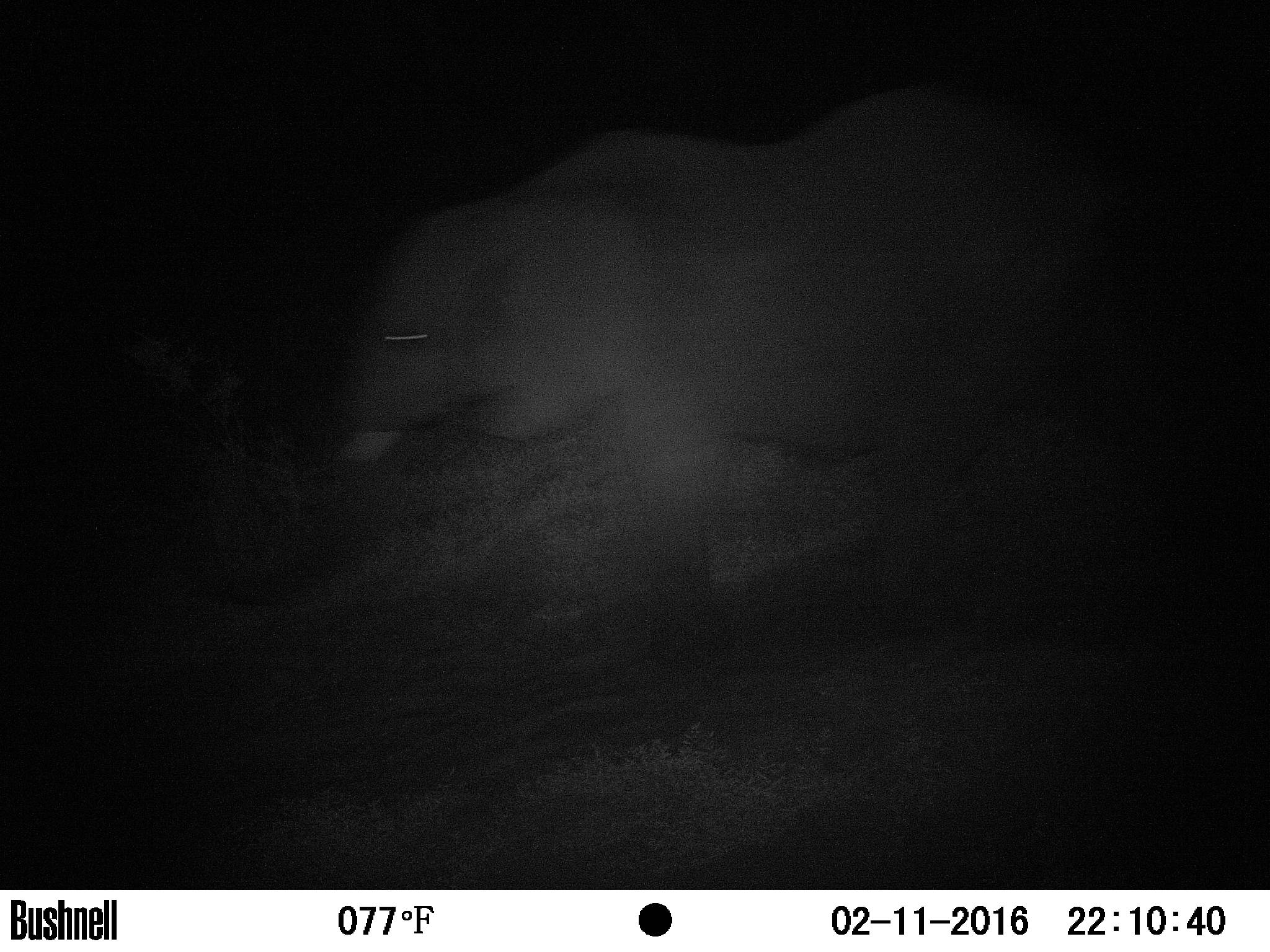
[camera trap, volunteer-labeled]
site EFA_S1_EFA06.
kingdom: Animalia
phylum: Chordata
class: Mammalia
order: Proboscidea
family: Elephantidae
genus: Loxodonta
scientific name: Loxodonta africana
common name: african bush elephant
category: elephant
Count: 1.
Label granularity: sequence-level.